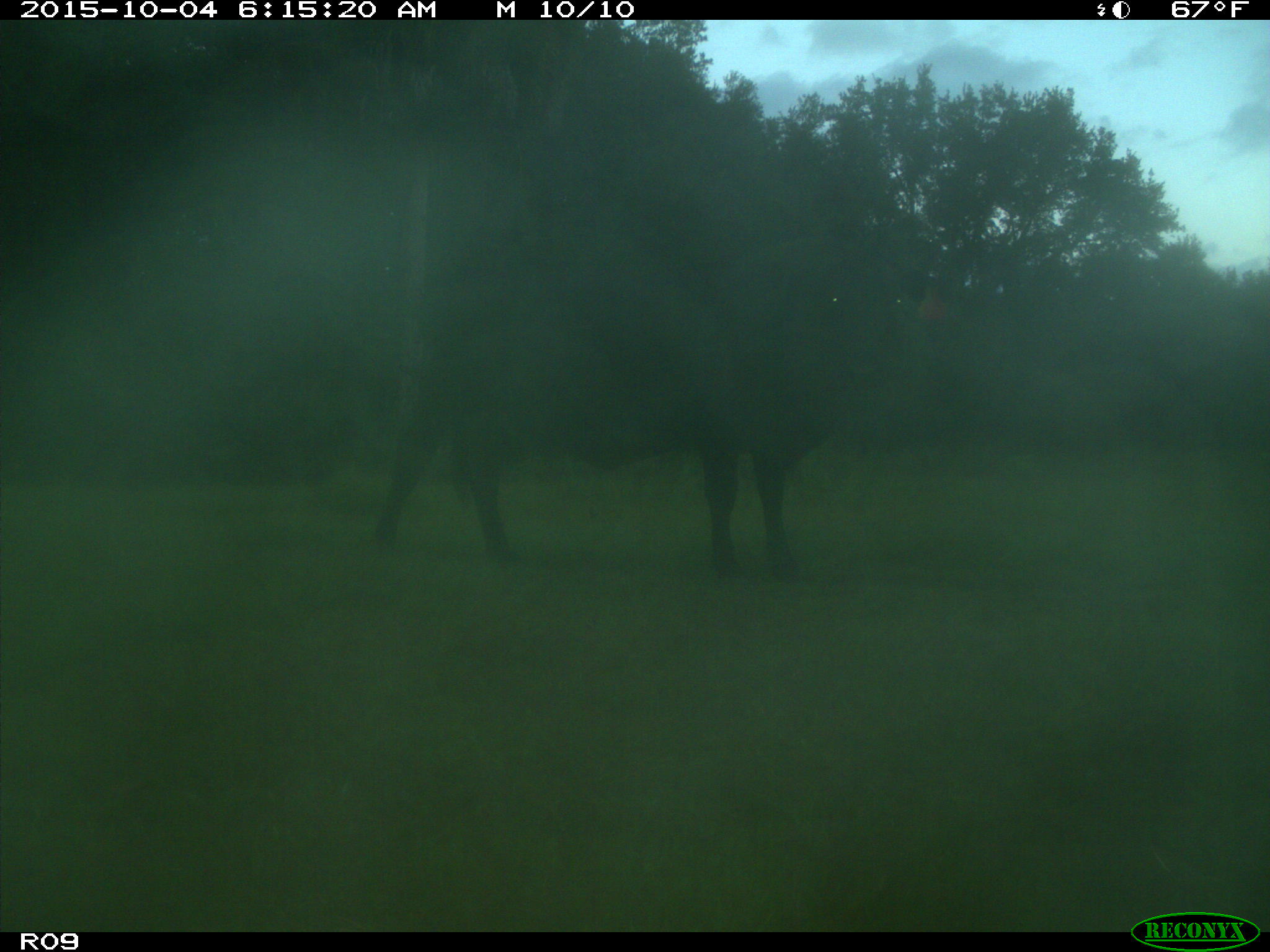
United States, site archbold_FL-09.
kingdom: Animalia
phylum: Chordata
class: Mammalia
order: Artiodactyla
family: Bovidae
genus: Bos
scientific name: Bos taurus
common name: domestic cow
Bos taurus (domestic cow).